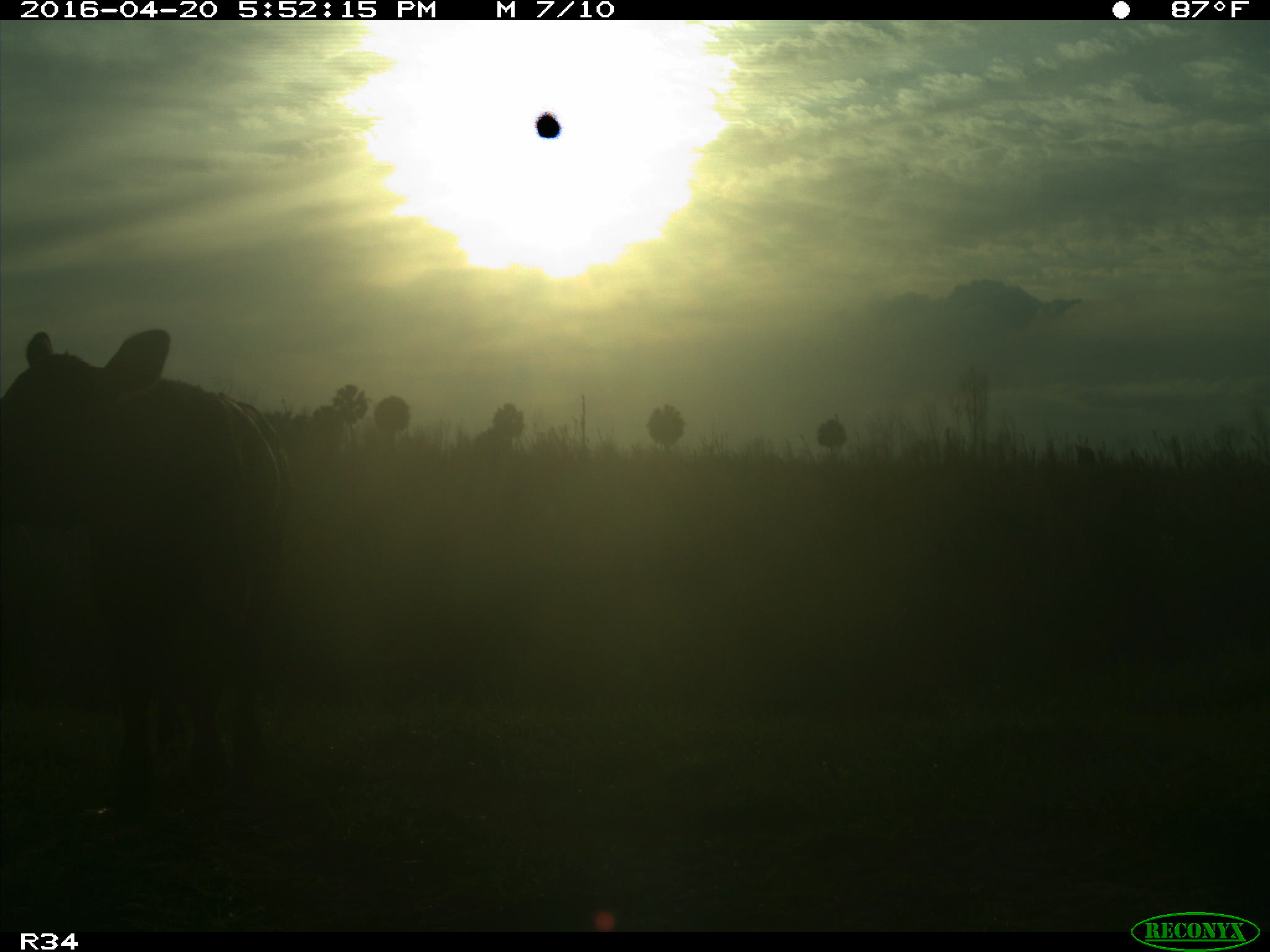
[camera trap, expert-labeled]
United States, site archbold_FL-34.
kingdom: Animalia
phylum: Chordata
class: Mammalia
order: Artiodactyla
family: Bovidae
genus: Bos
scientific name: Bos taurus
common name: domestic cow